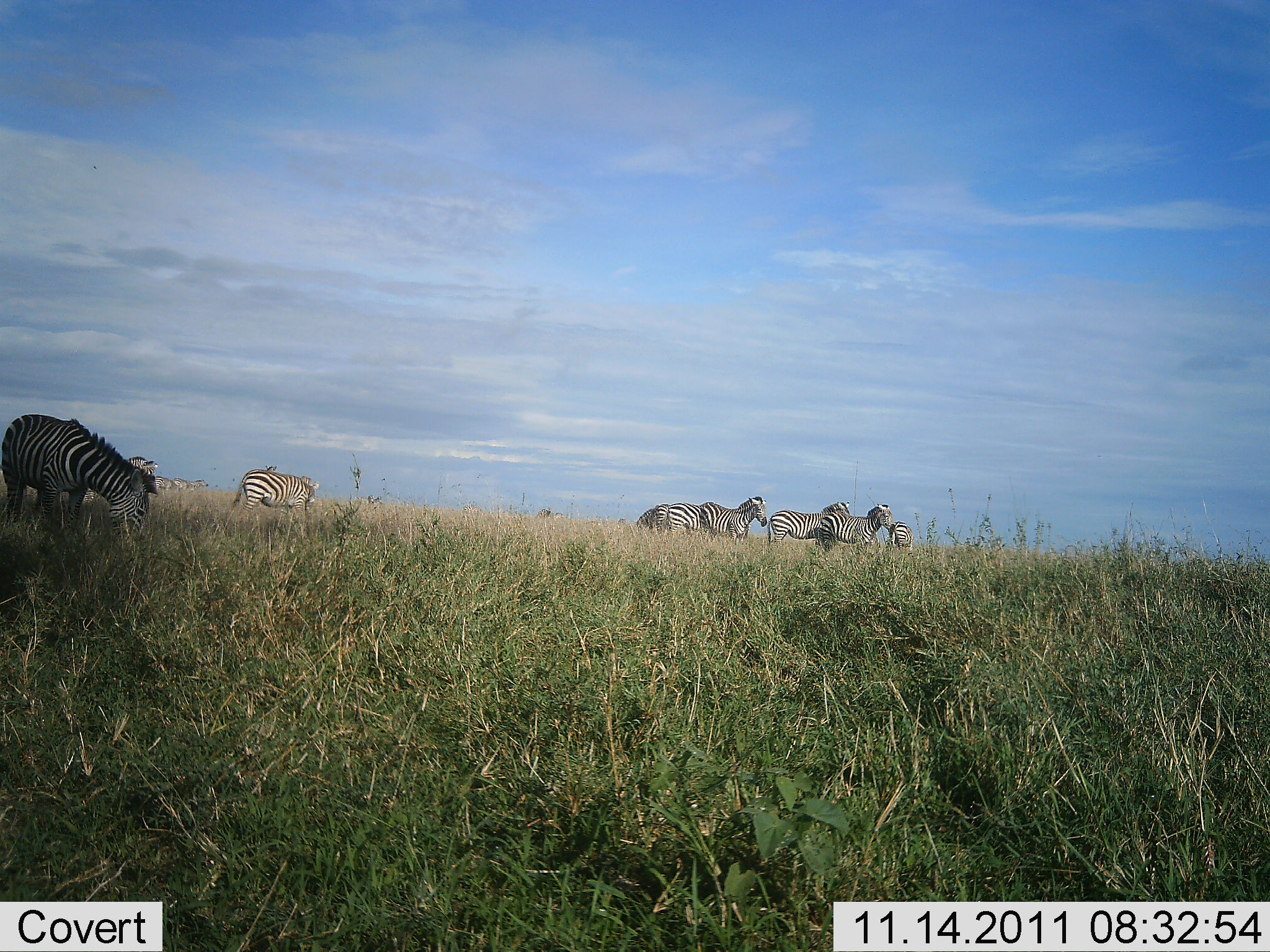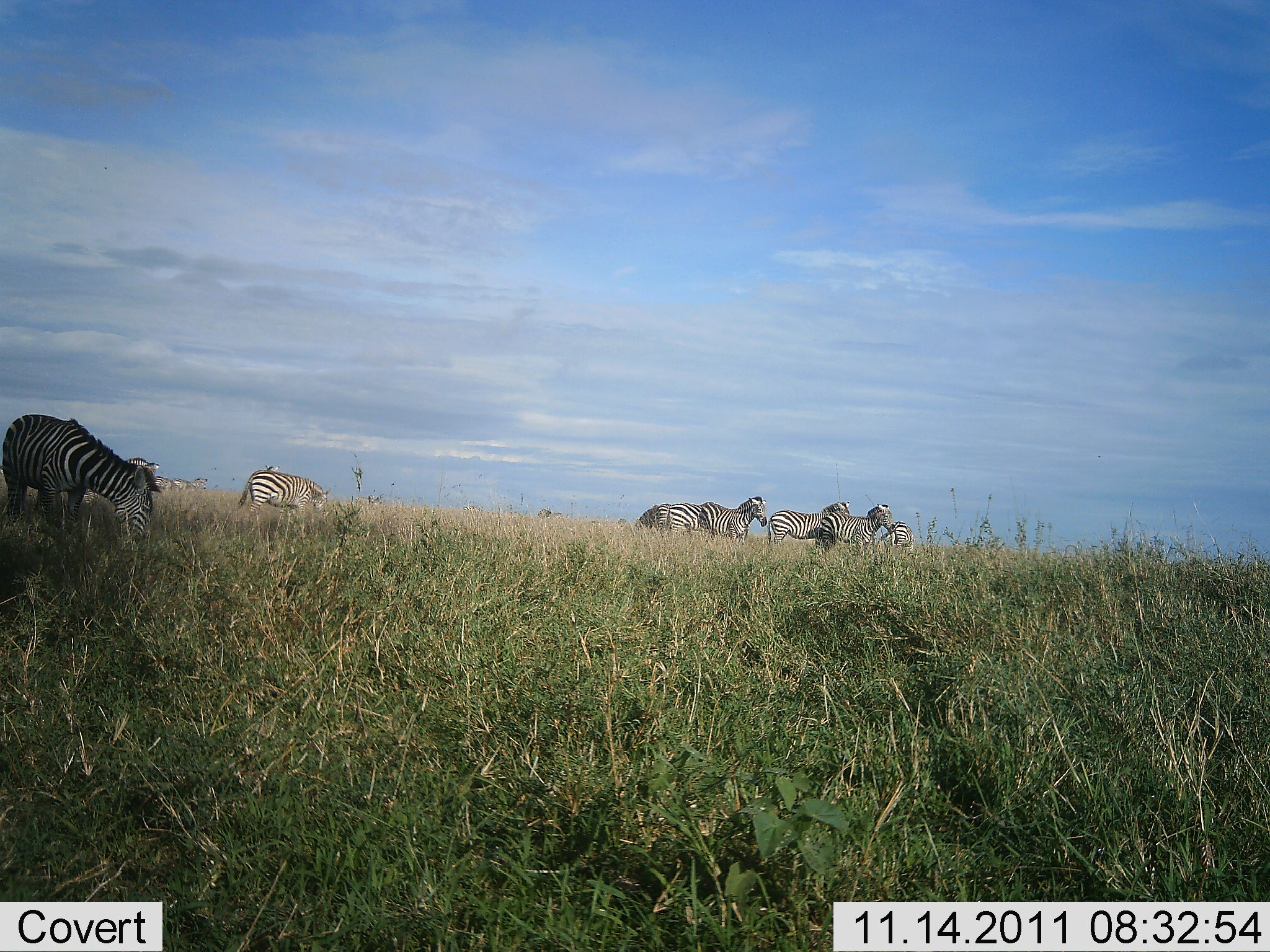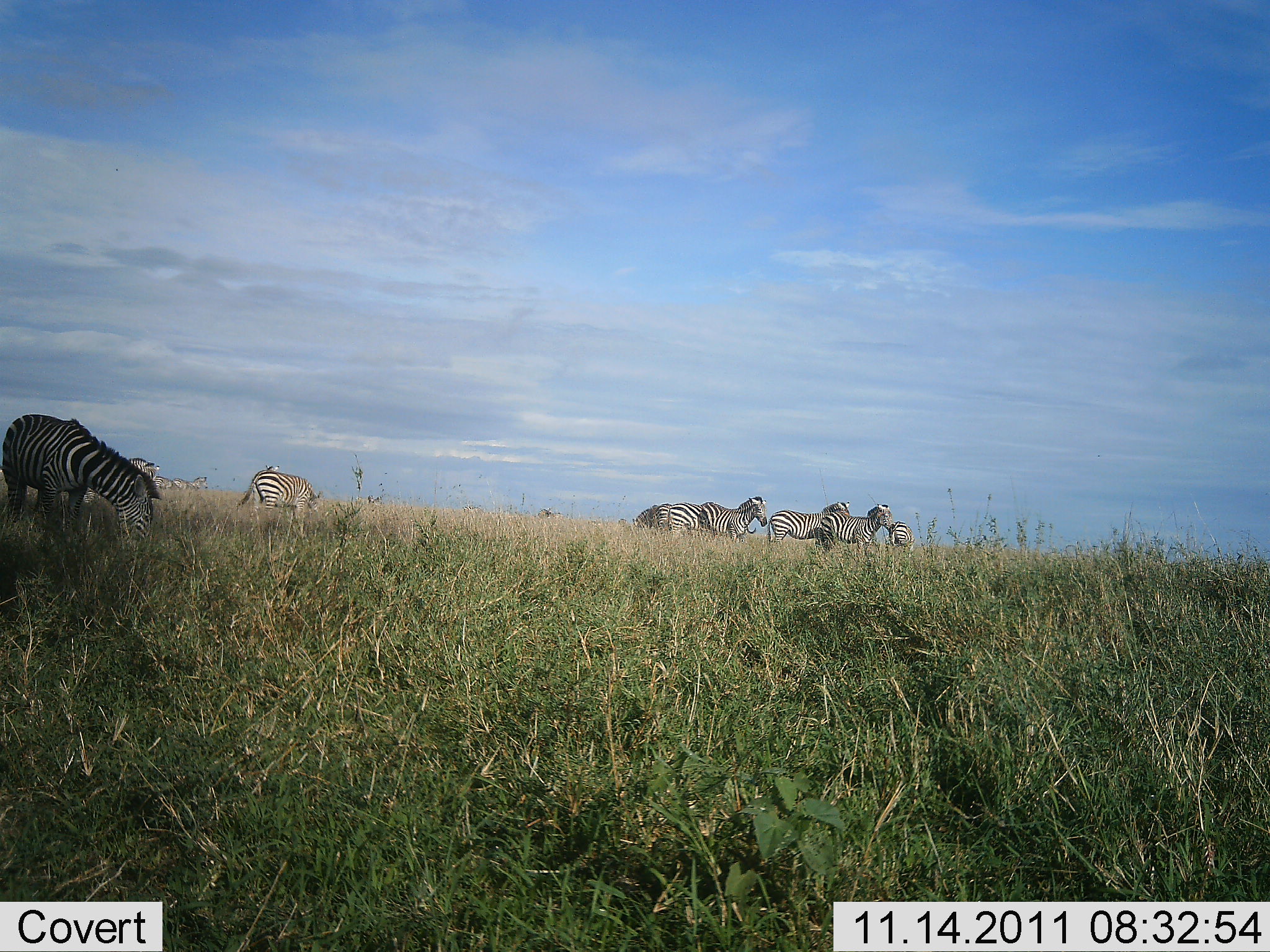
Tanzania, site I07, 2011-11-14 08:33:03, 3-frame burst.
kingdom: Animalia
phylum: Chordata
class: Mammalia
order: Perissodactyla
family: Equidae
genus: Equus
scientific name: Equus quagga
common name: plains zebra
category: zebra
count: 8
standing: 85%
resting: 0%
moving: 8%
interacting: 0%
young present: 0%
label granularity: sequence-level